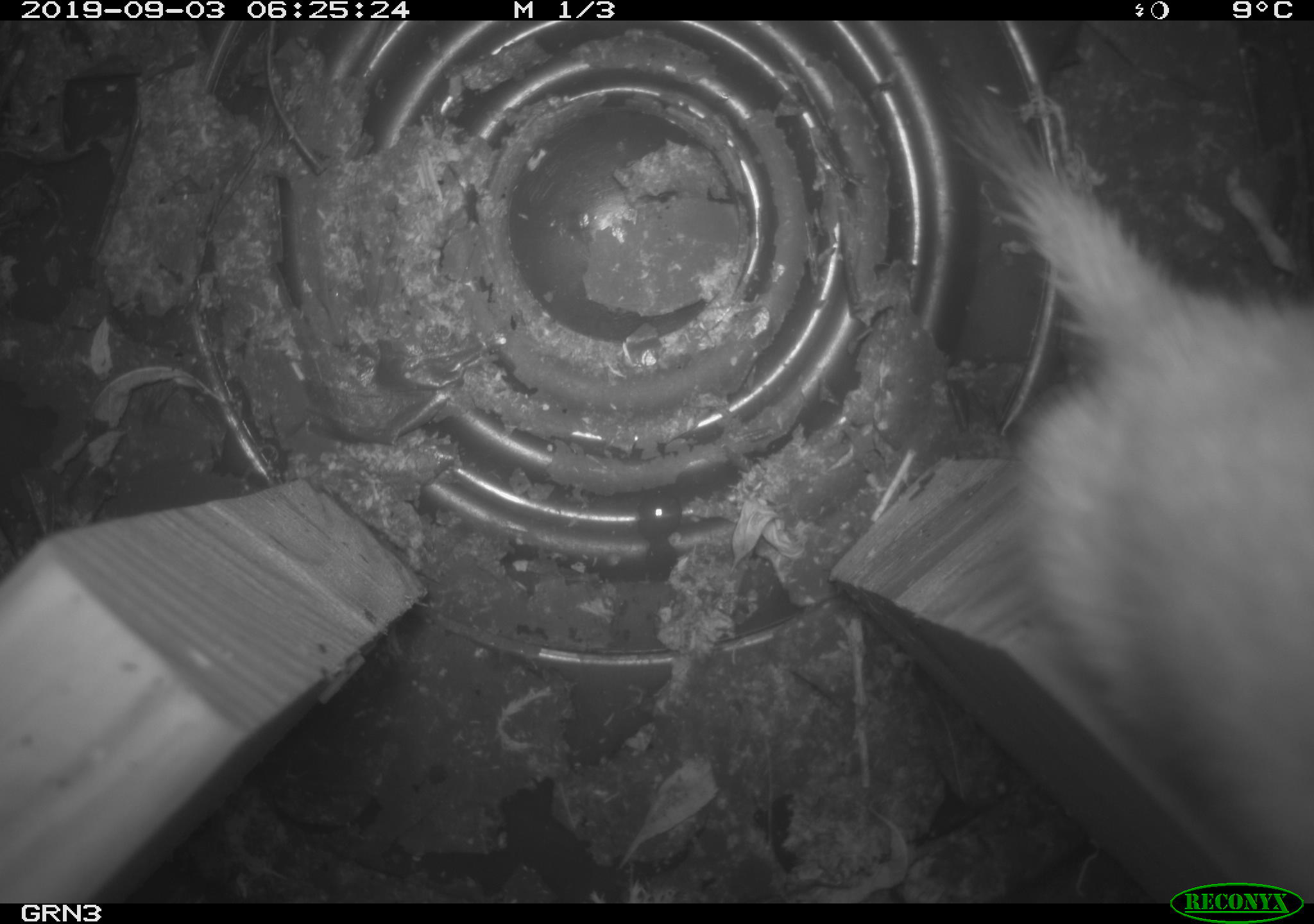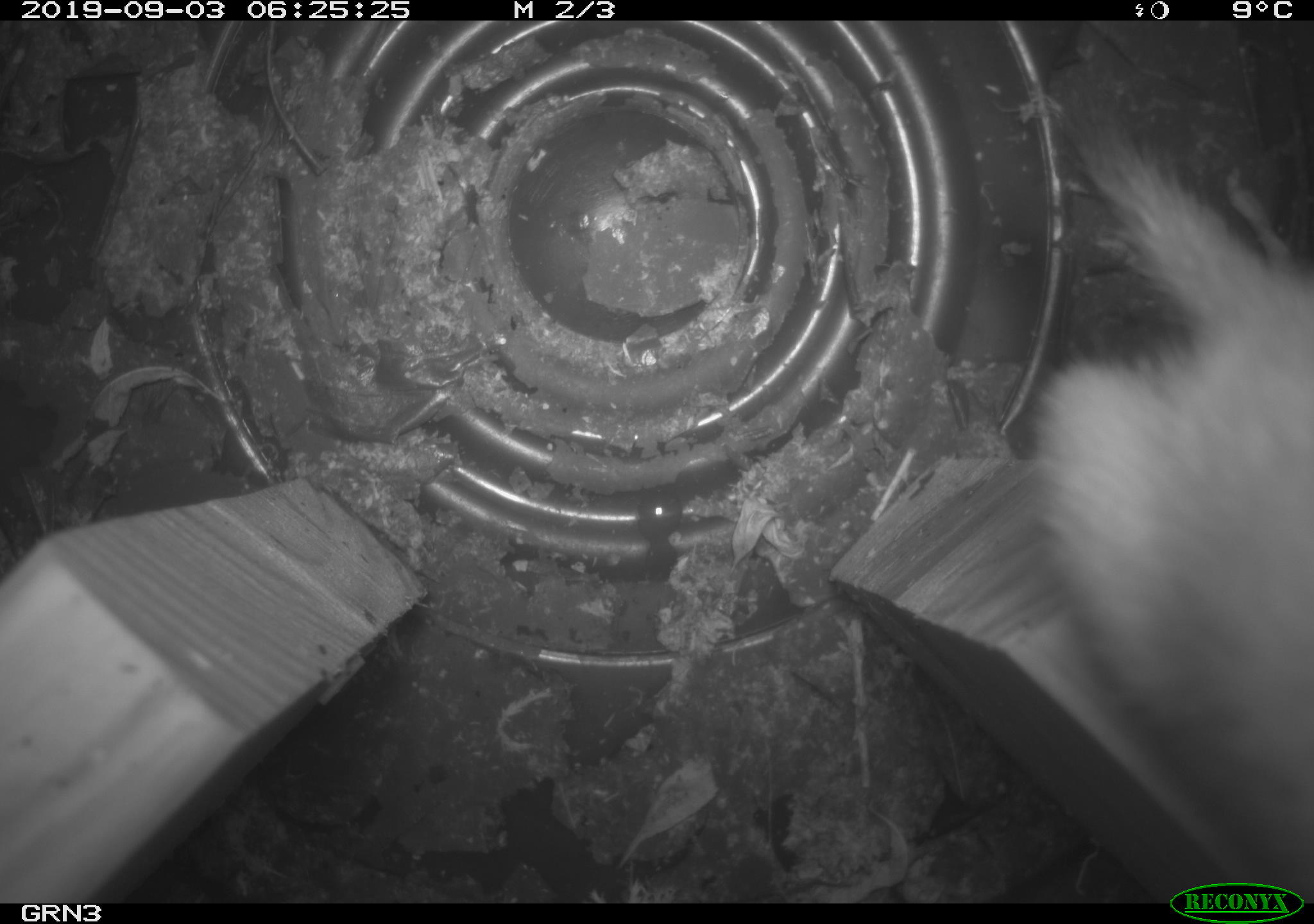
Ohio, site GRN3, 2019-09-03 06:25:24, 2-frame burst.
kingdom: Animalia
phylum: Chordata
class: Mammalia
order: Carnivora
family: Mustelidae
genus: Neogale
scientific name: Neogale frenata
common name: long-tailed weasel